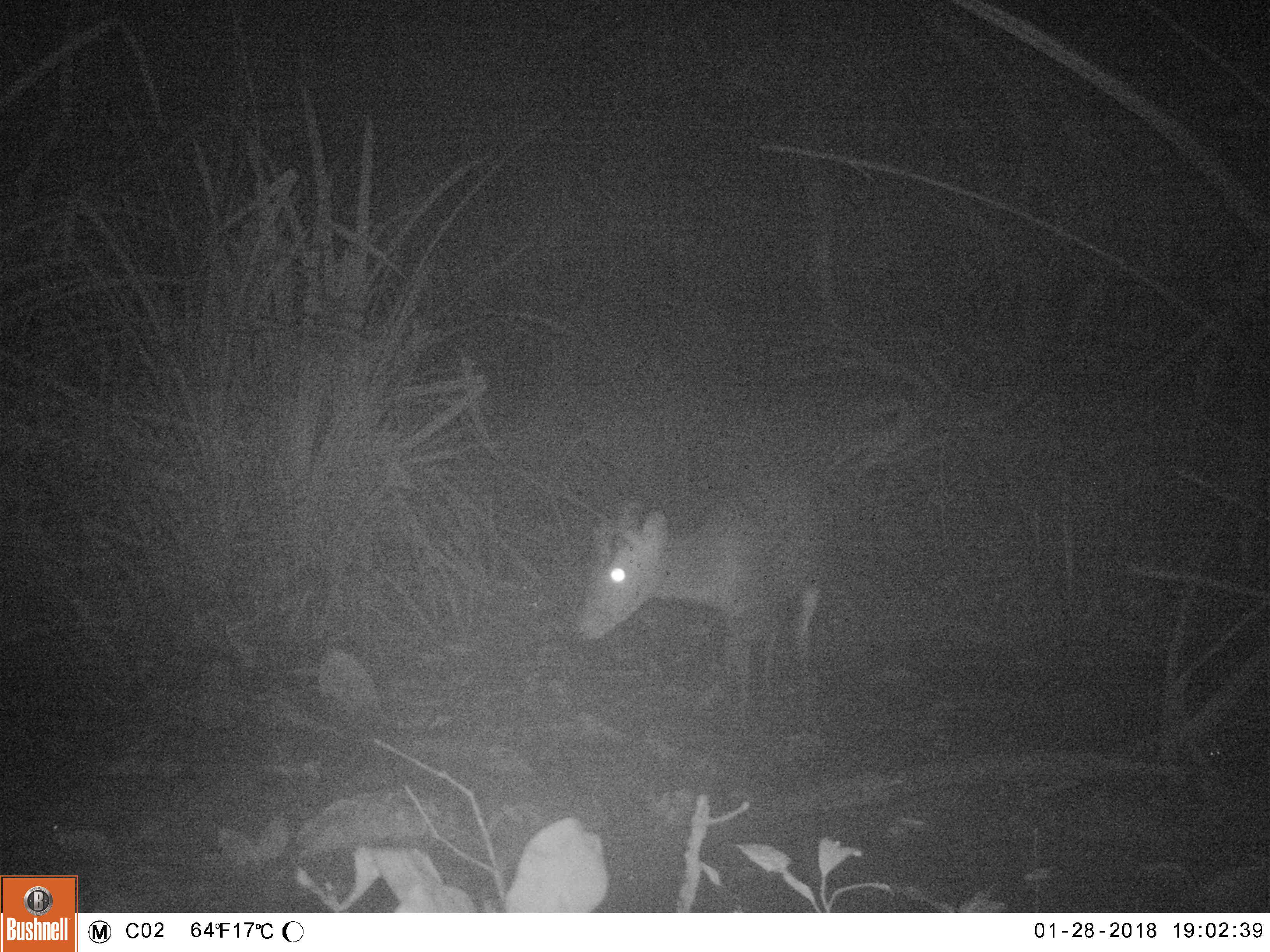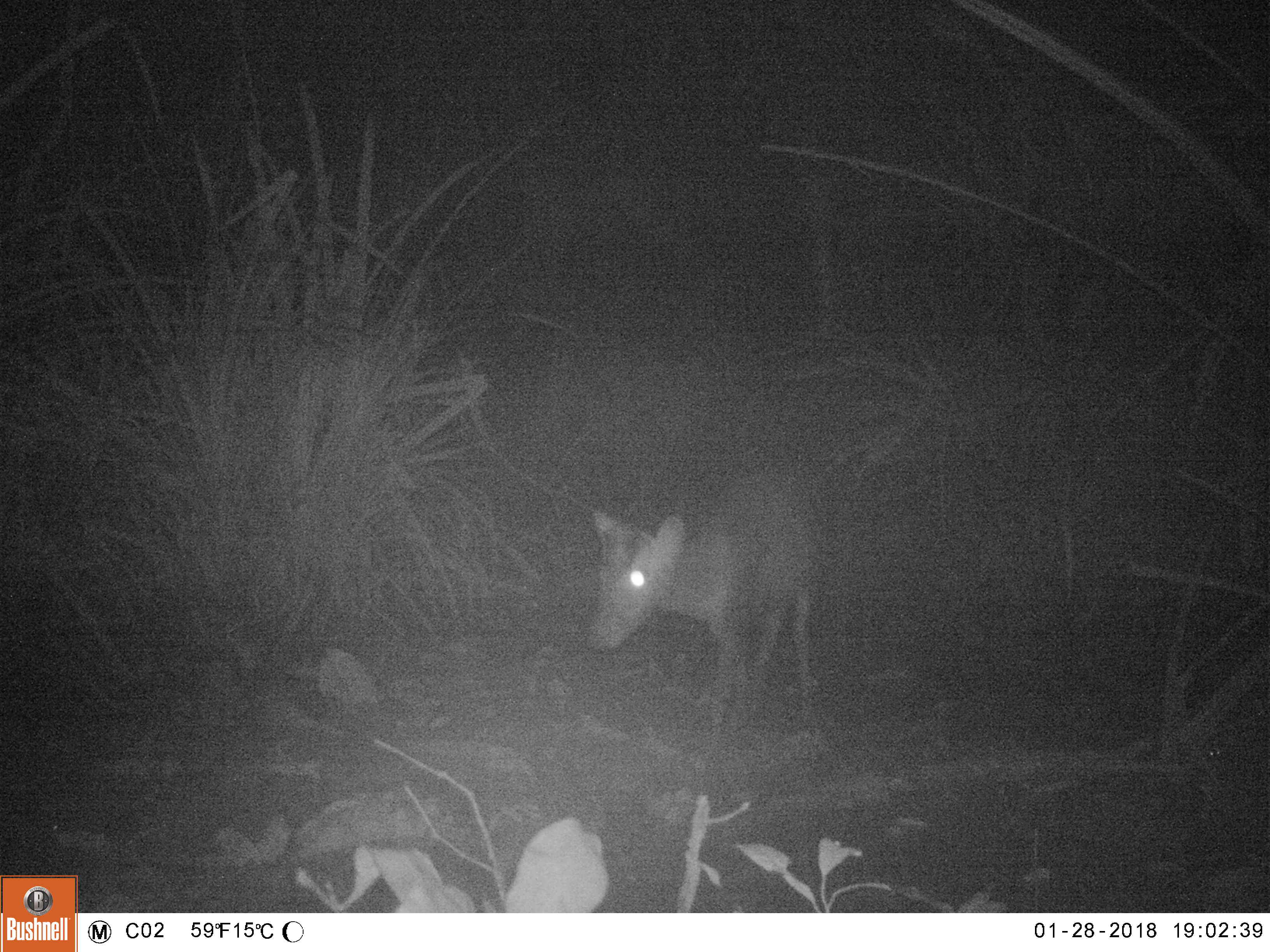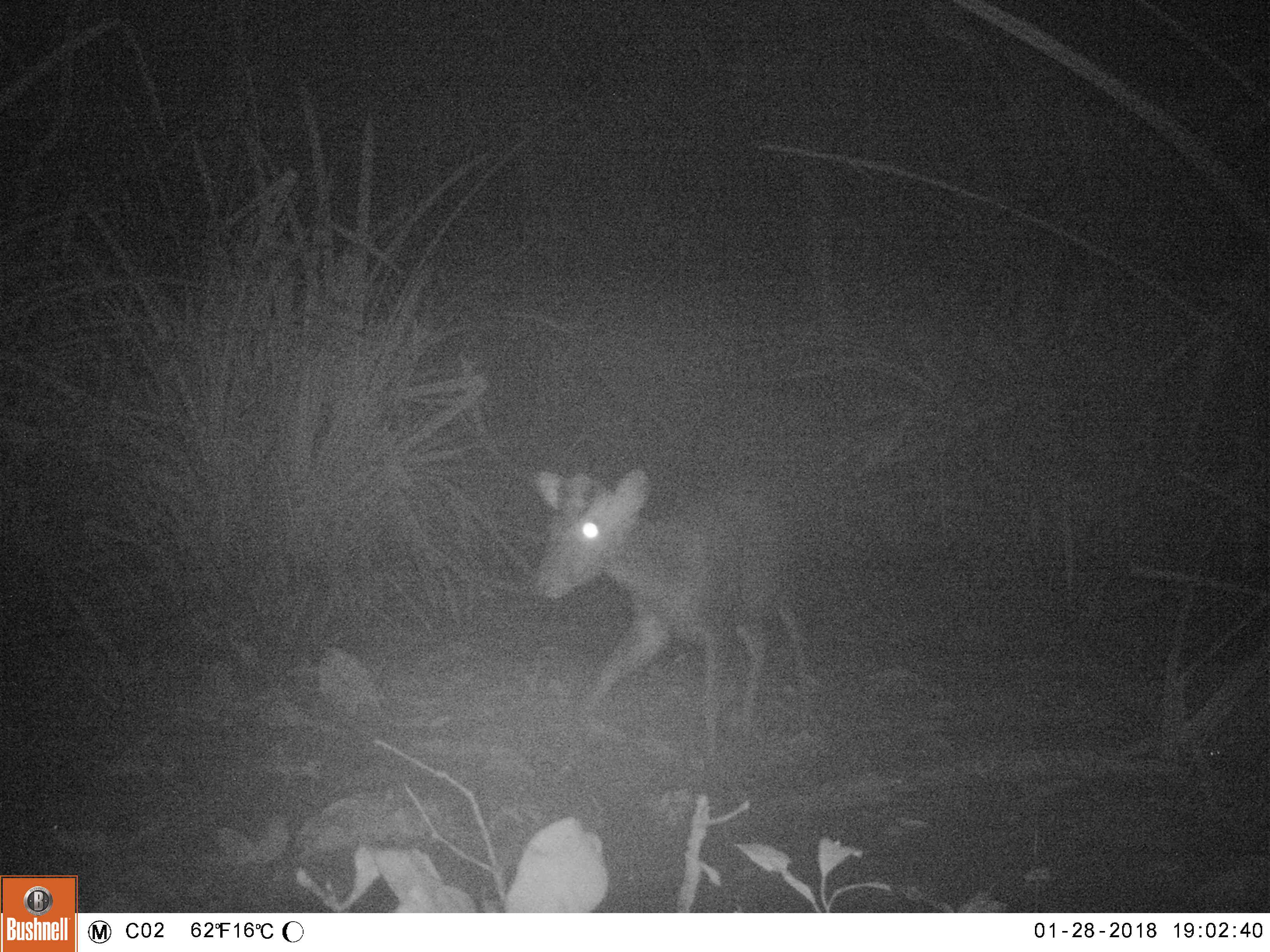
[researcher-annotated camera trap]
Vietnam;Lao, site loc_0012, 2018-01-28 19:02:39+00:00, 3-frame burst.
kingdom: Animalia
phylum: Chordata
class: Mammalia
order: Artiodactyla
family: Cervidae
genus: Muntiacus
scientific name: Muntiacus rooseveltorum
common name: roosevelt's muntjac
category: roosevelts muntjac group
Roosevelts muntjac group (roosevelt's muntjac) (Muntiacus rooseveltorum). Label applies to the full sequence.